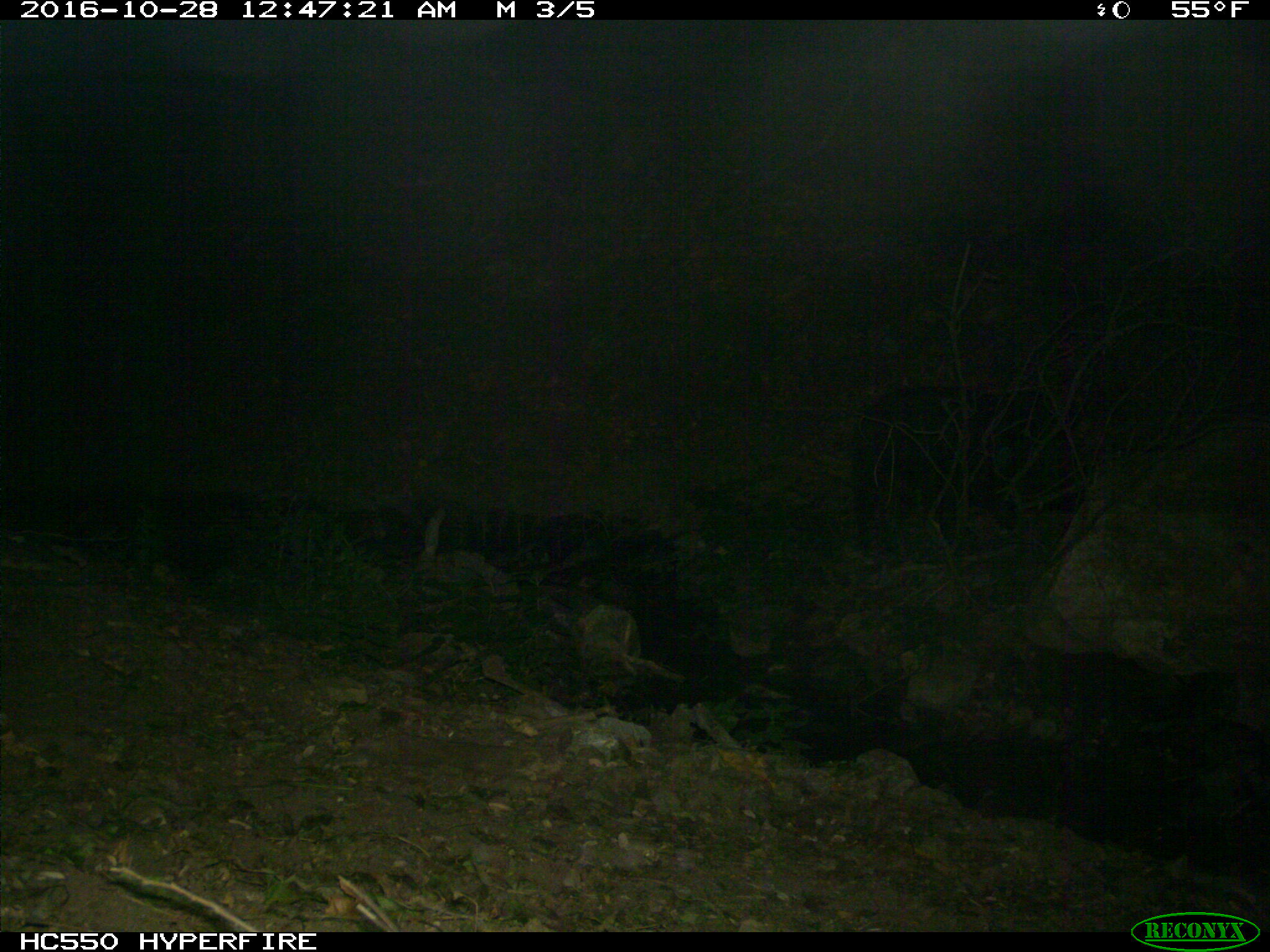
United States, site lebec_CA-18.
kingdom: Animalia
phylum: Chordata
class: Mammalia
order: Artiodactyla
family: Suidae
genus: Sus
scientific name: Sus scrofa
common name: wild boar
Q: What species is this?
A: Sus scrofa (wild boar).